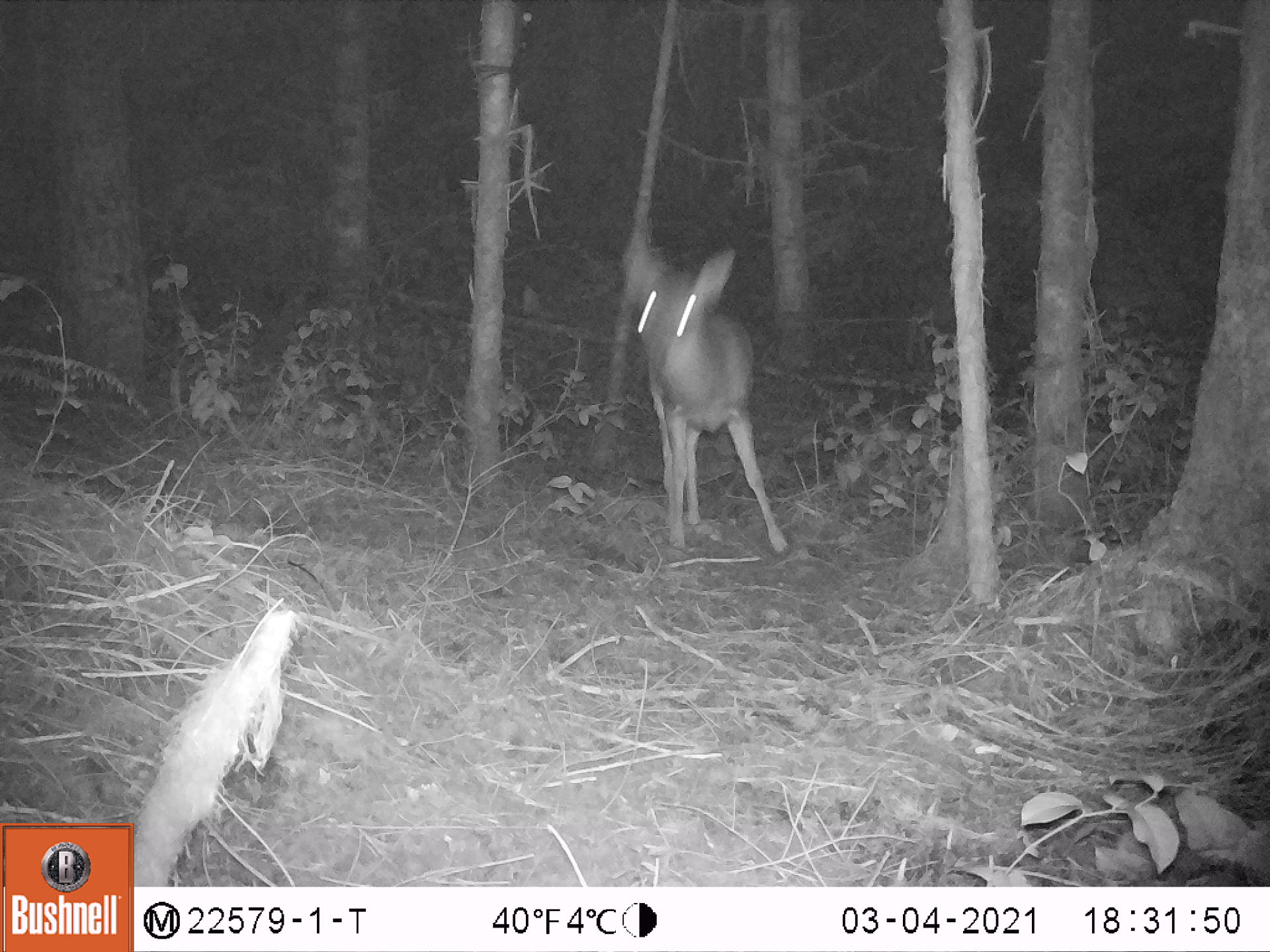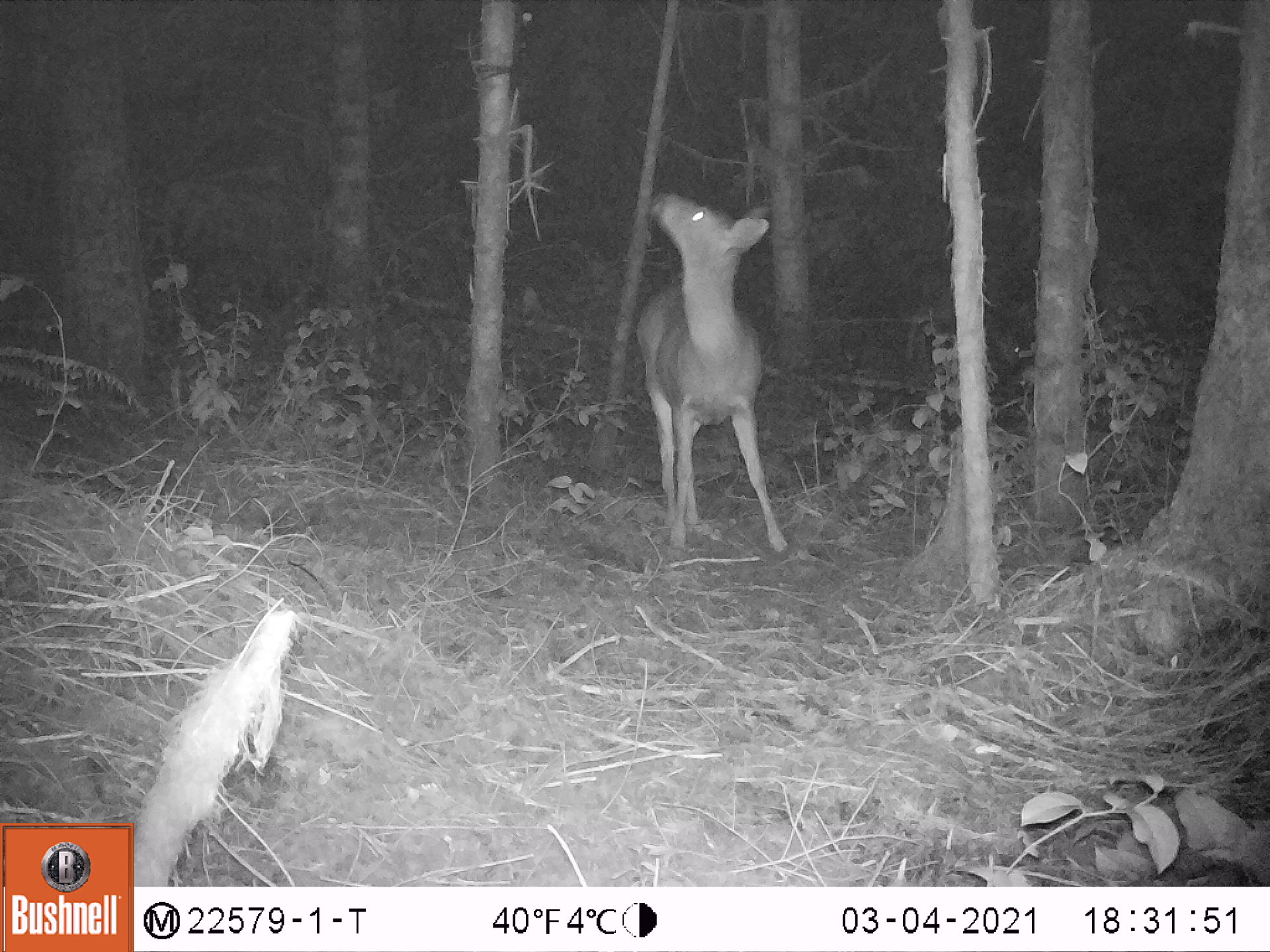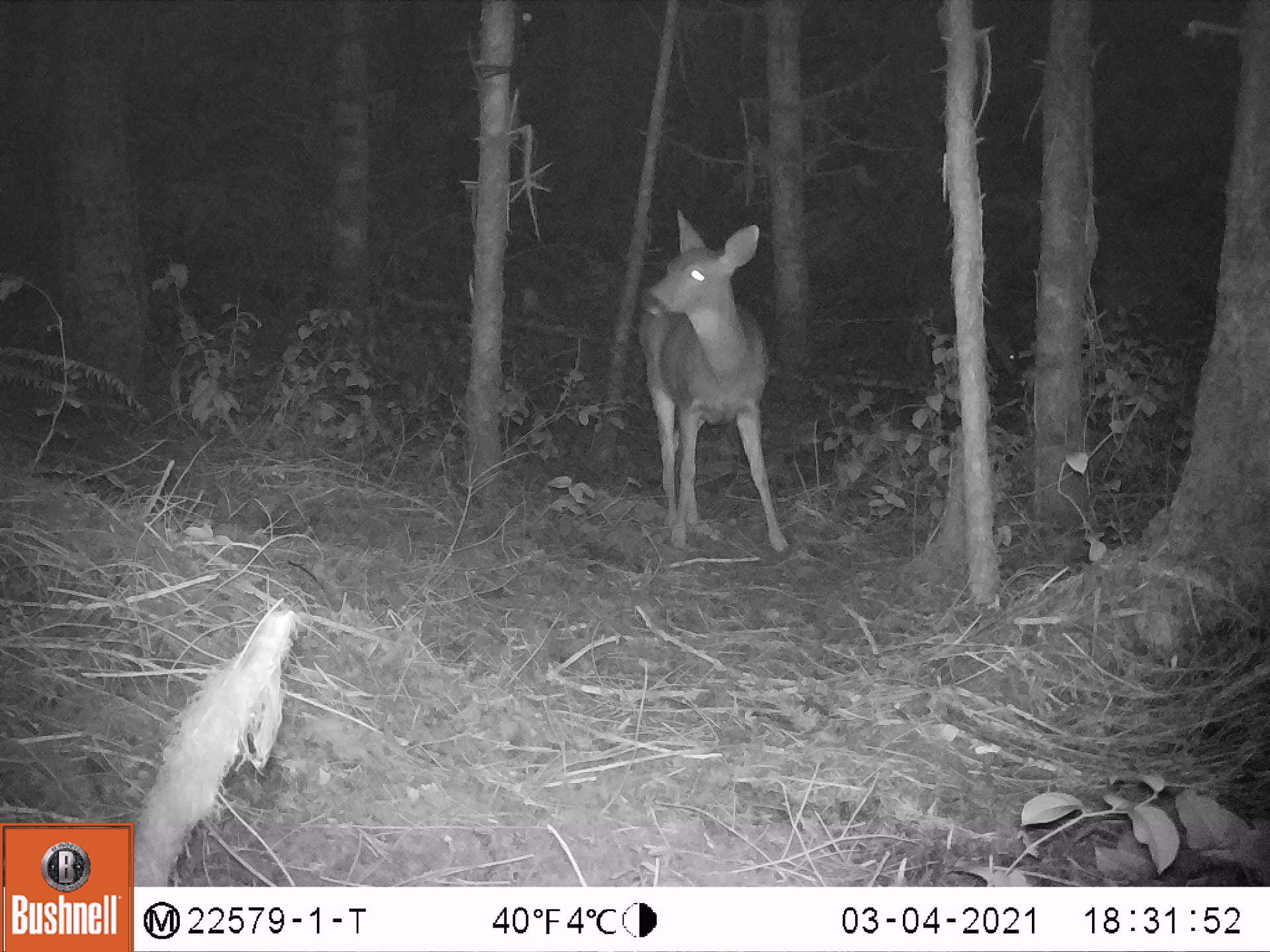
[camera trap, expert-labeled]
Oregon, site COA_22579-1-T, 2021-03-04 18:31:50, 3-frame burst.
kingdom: Animalia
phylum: Chordata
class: Mammalia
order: Artiodactyla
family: Cervidae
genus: Odocoileus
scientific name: Odocoileus hemionus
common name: black-tailed deer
Black-tailed deer (Odocoileus hemionus).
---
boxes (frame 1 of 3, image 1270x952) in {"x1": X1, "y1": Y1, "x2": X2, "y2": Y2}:
black-tailed deer: {"x1": 611, "y1": 238, "x2": 795, "y2": 563}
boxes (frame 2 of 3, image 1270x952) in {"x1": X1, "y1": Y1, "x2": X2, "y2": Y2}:
black-tailed deer: {"x1": 634, "y1": 188, "x2": 796, "y2": 556}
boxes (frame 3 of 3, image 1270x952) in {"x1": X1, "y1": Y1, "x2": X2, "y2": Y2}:
black-tailed deer: {"x1": 634, "y1": 203, "x2": 797, "y2": 559}